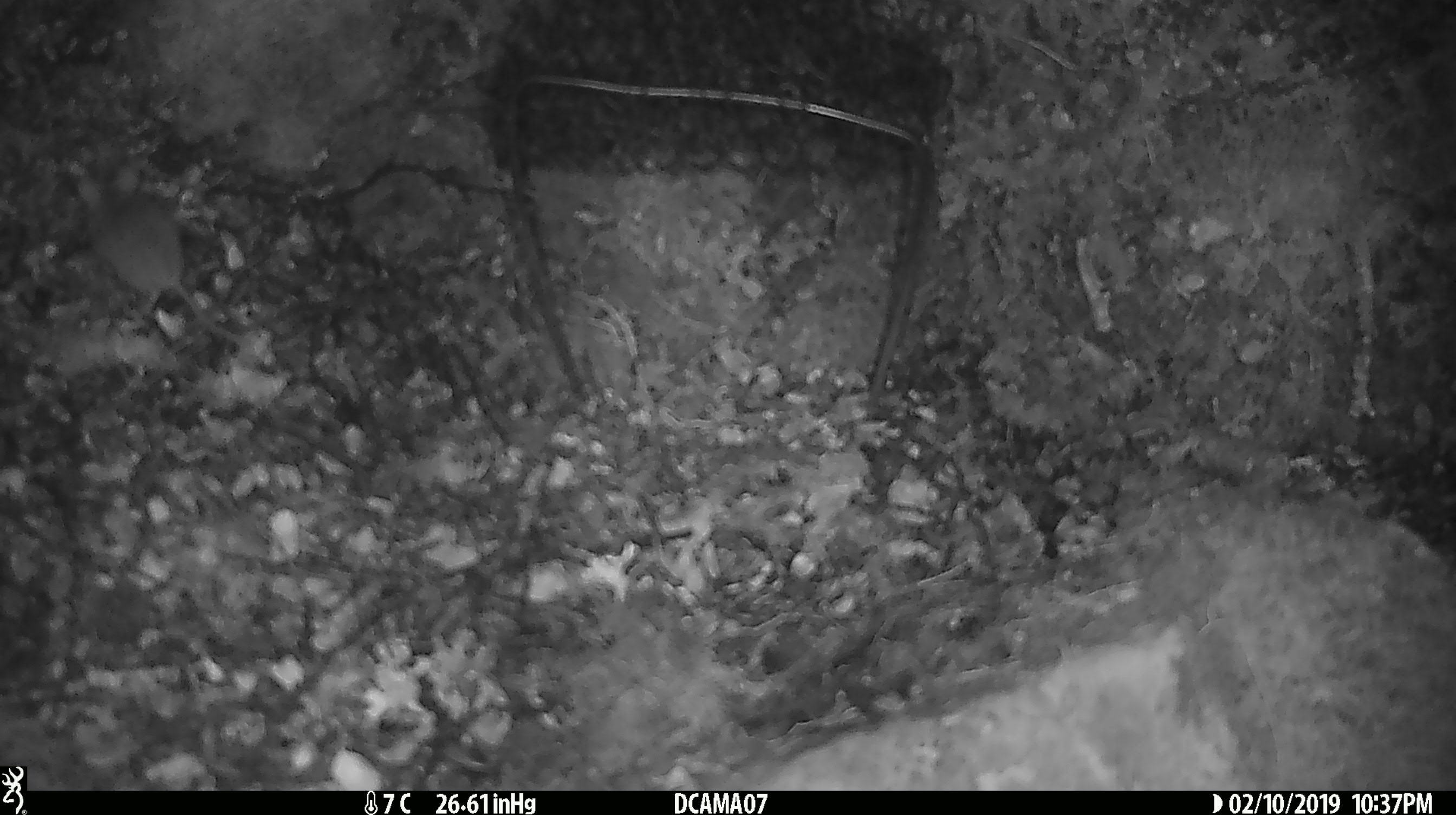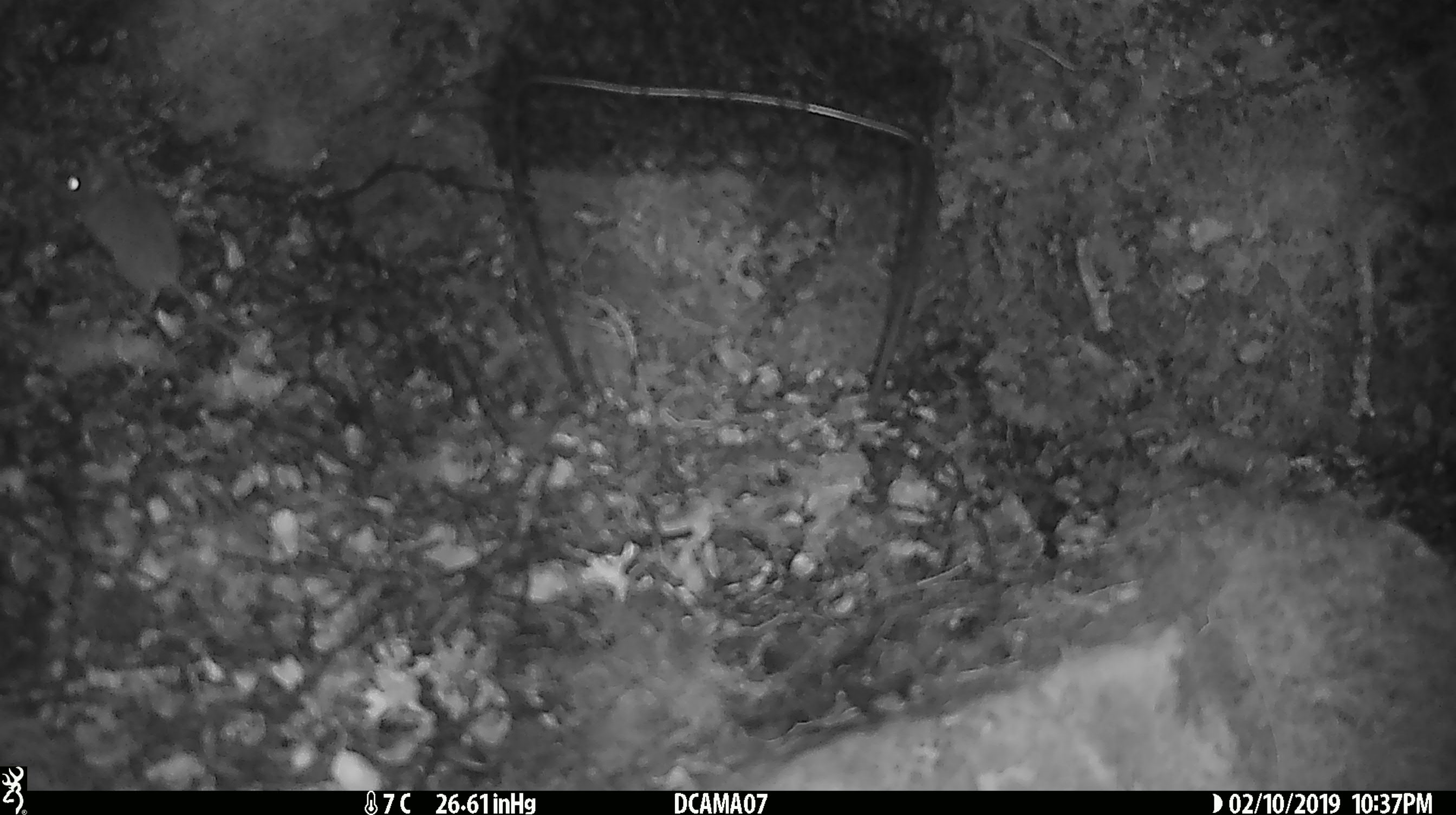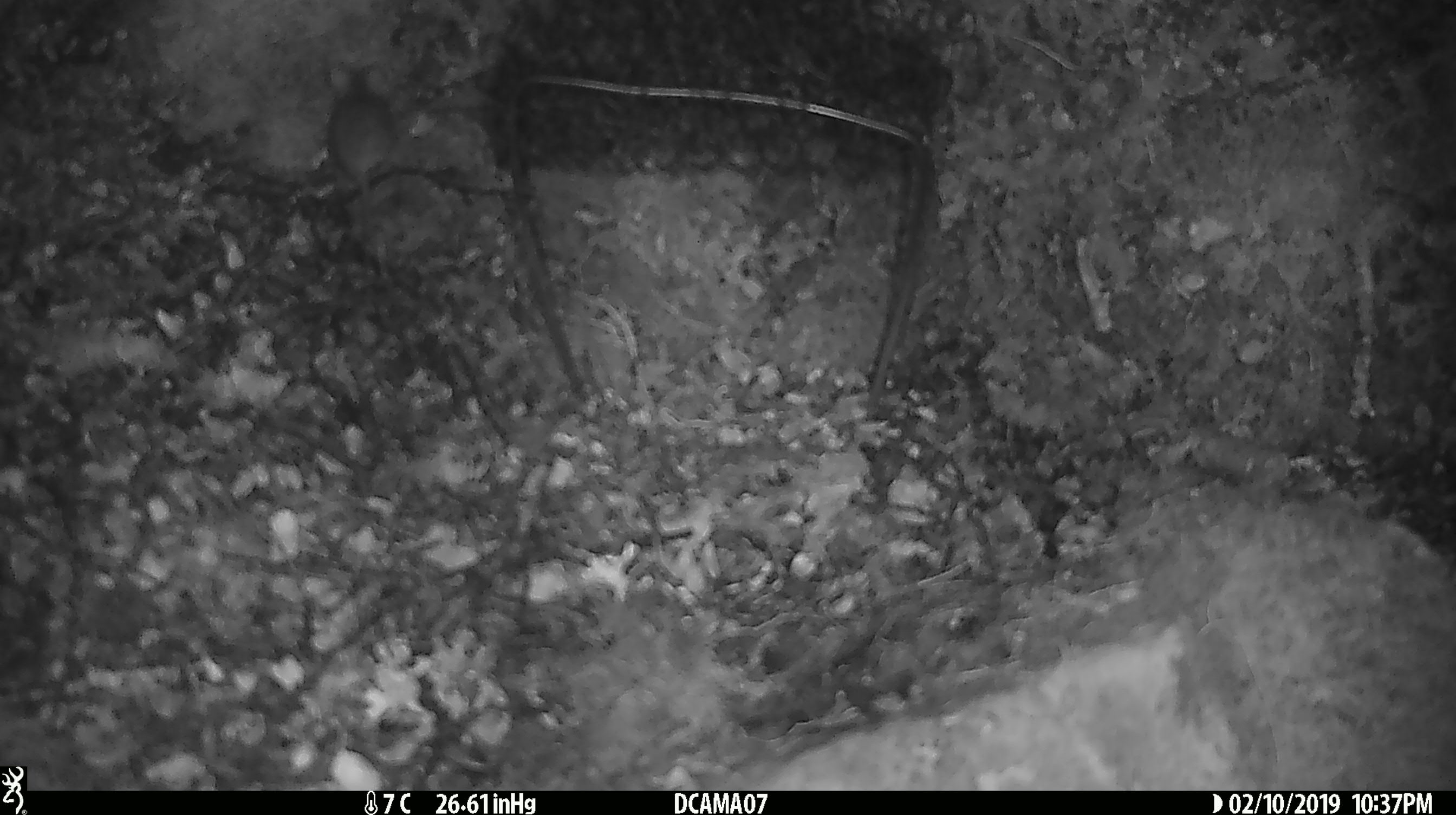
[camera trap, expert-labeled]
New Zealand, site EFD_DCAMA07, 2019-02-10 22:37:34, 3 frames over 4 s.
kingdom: Animalia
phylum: Chordata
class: Mammalia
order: Rodentia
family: Muridae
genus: Mus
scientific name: Mus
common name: mouse